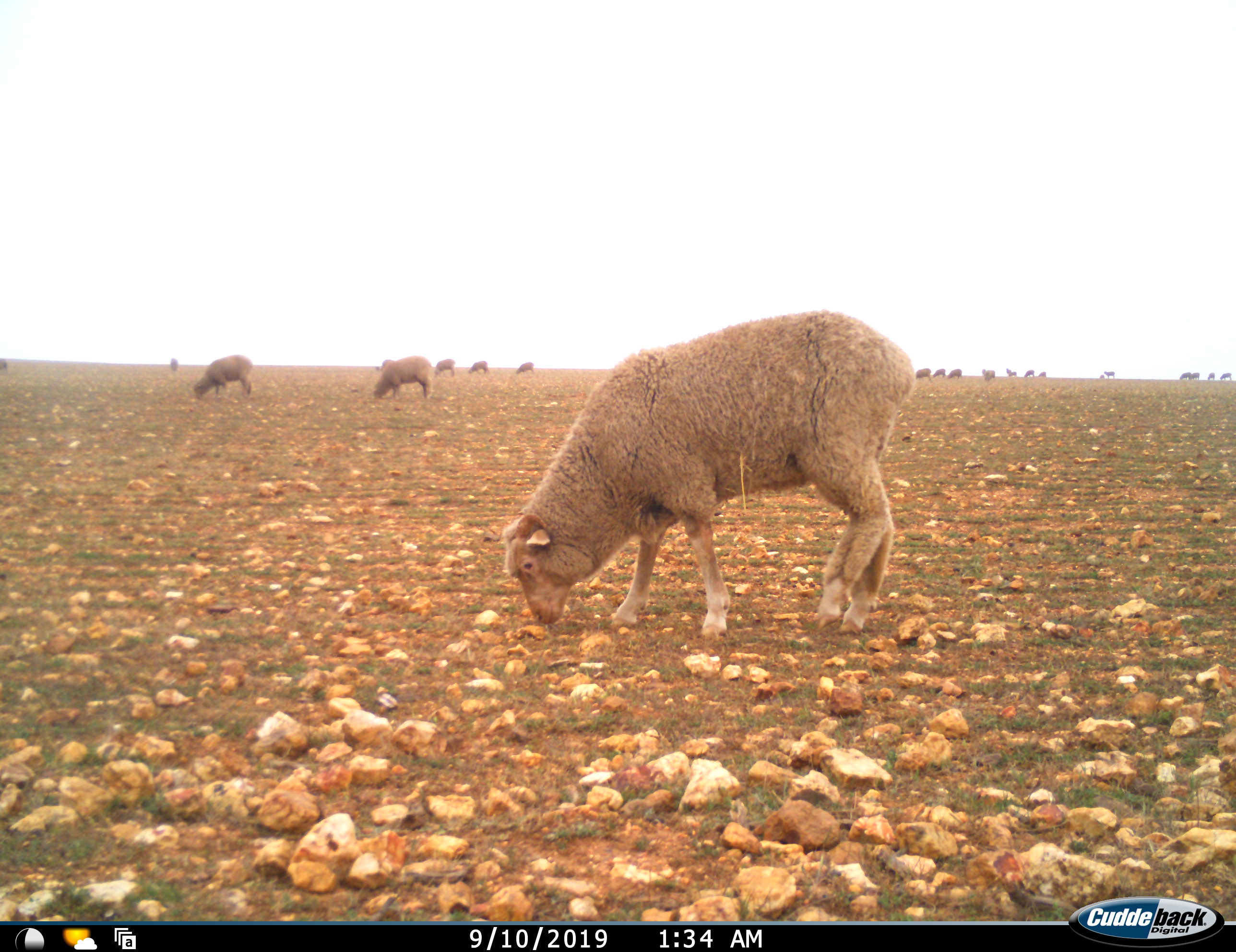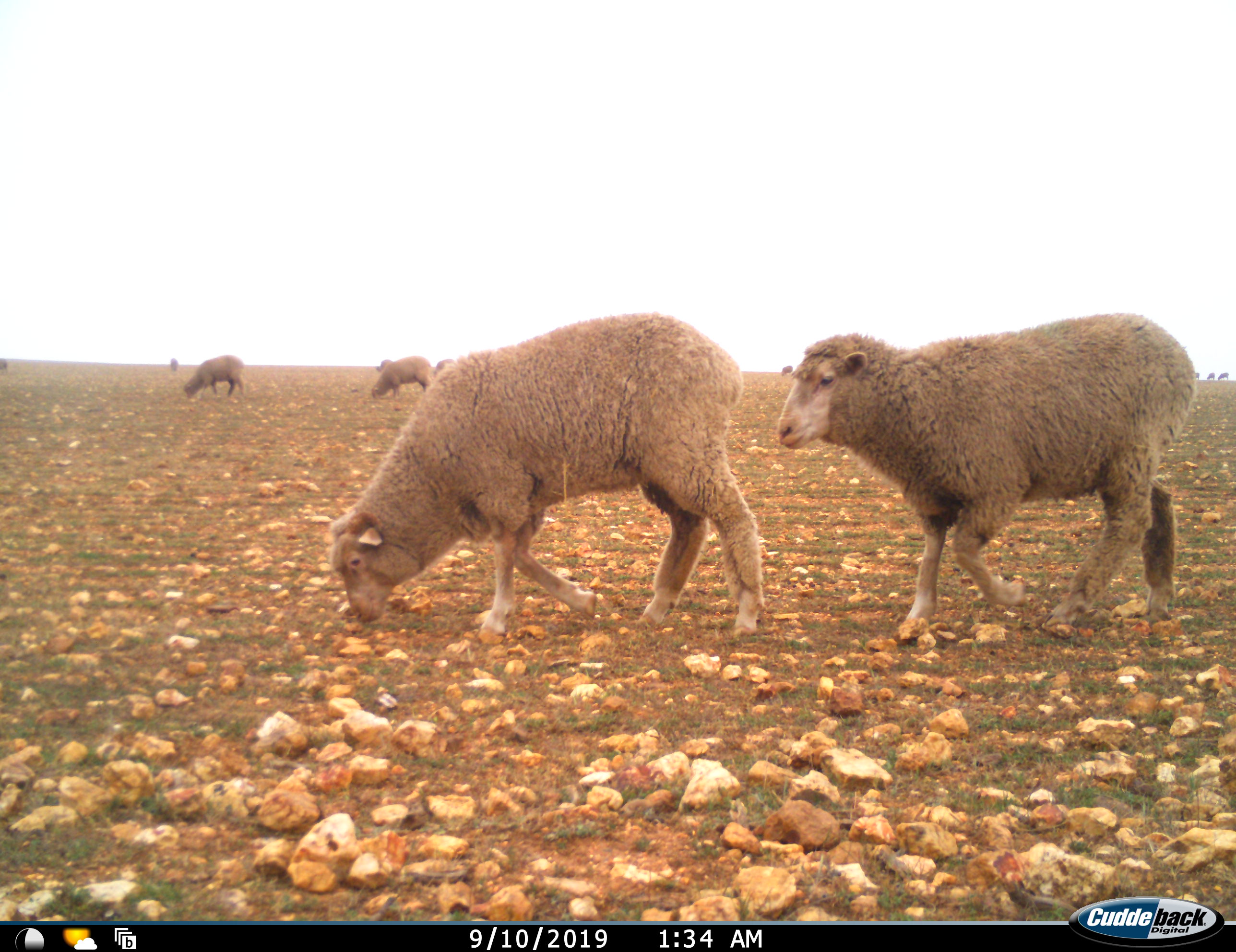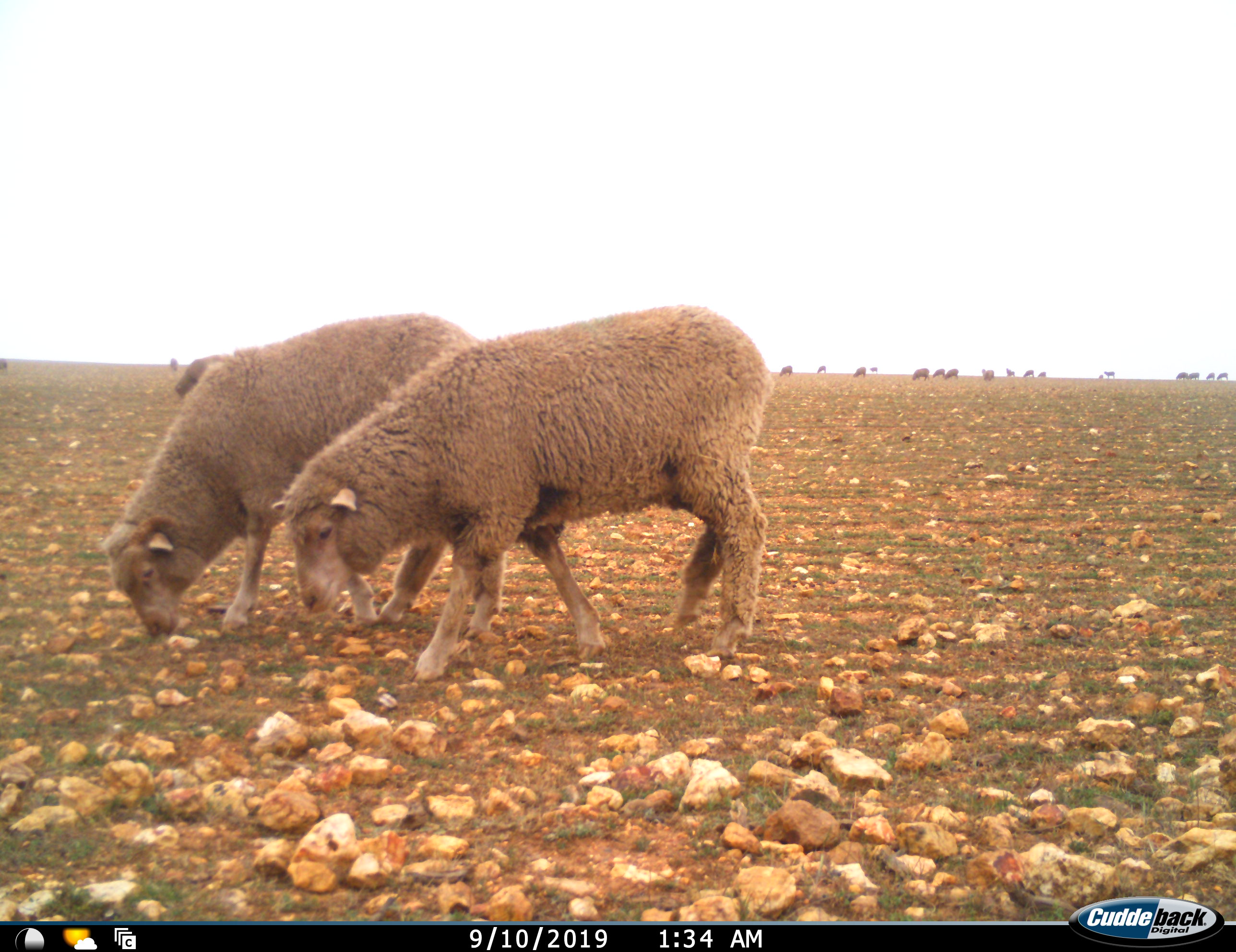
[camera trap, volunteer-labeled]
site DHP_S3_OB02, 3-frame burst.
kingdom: Animalia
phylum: Chordata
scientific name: Vertebrata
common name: domestic animal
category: domesticanimal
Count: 11-50.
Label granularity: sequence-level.